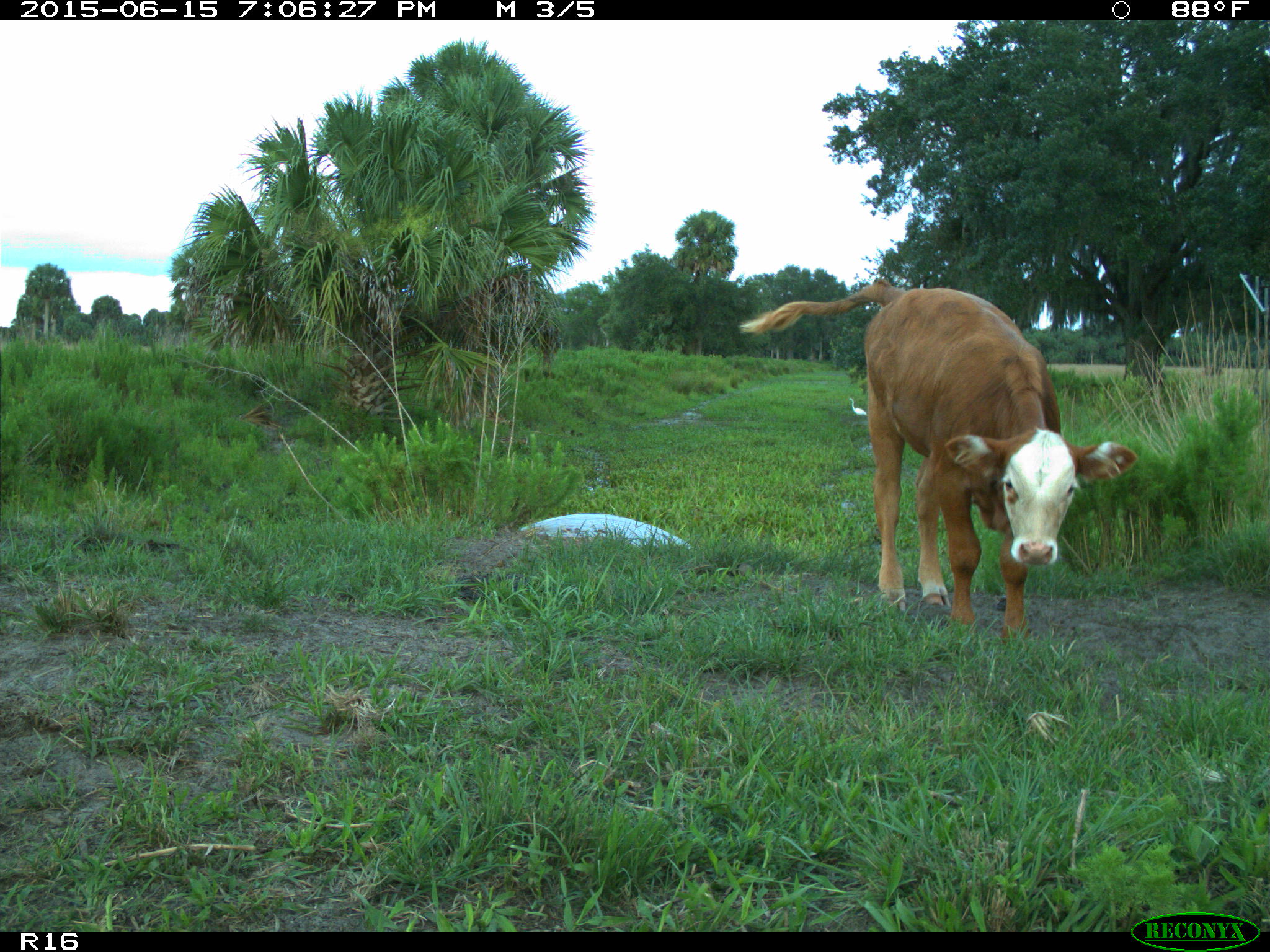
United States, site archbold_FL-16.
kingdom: Animalia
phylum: Chordata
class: Mammalia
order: Artiodactyla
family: Bovidae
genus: Bos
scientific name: Bos taurus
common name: domestic cow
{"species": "Bos taurus (domestic cow)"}